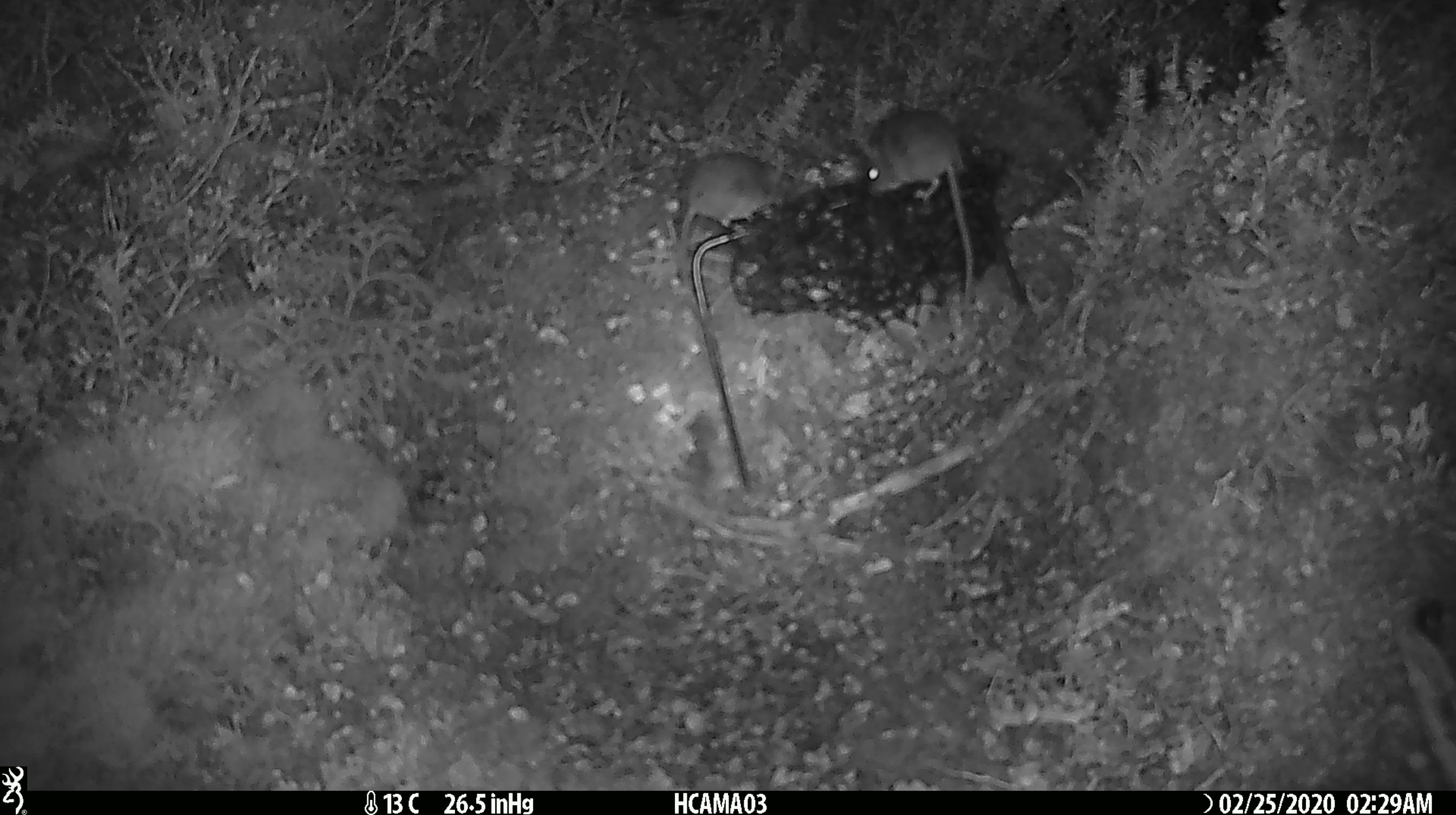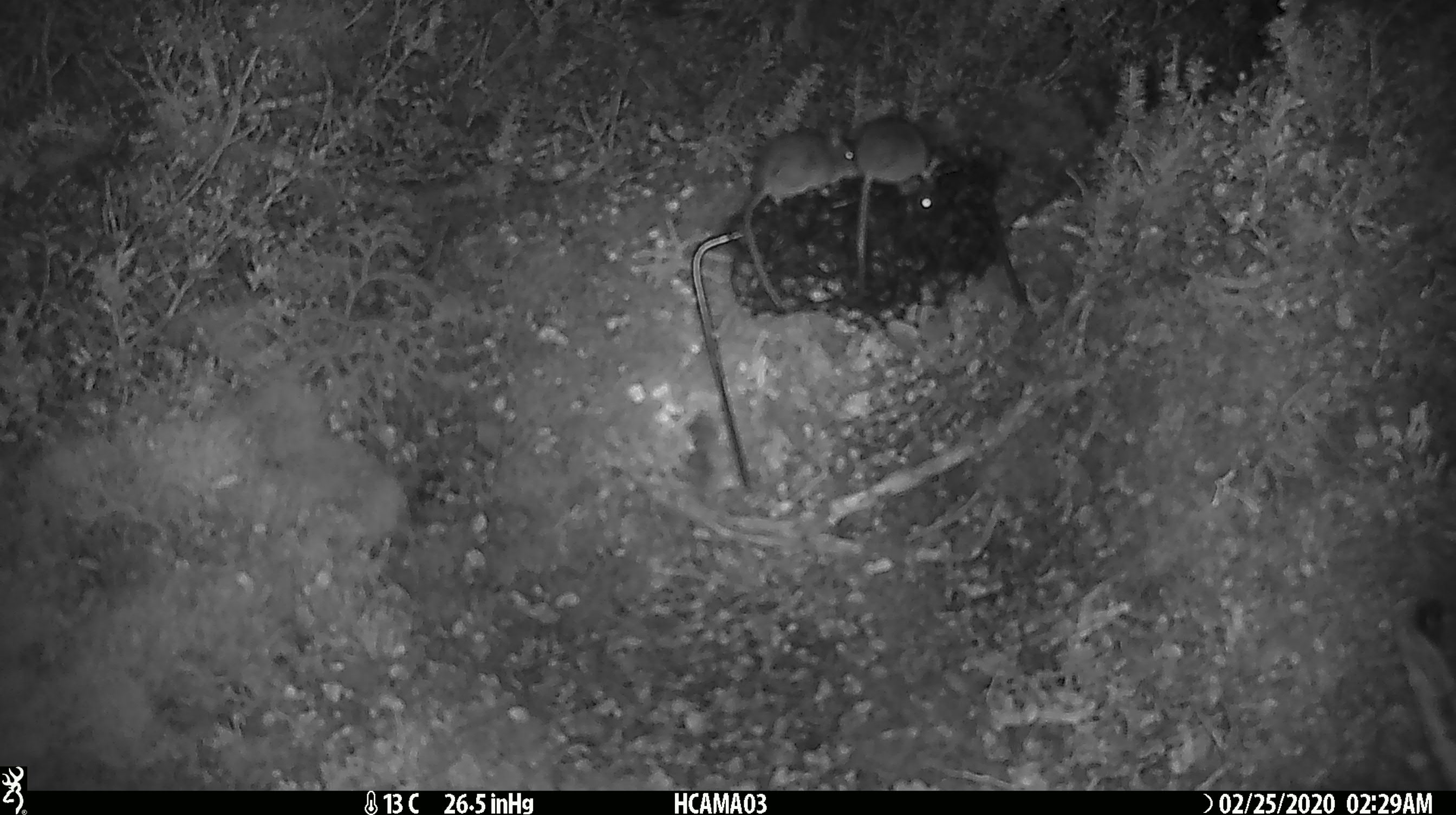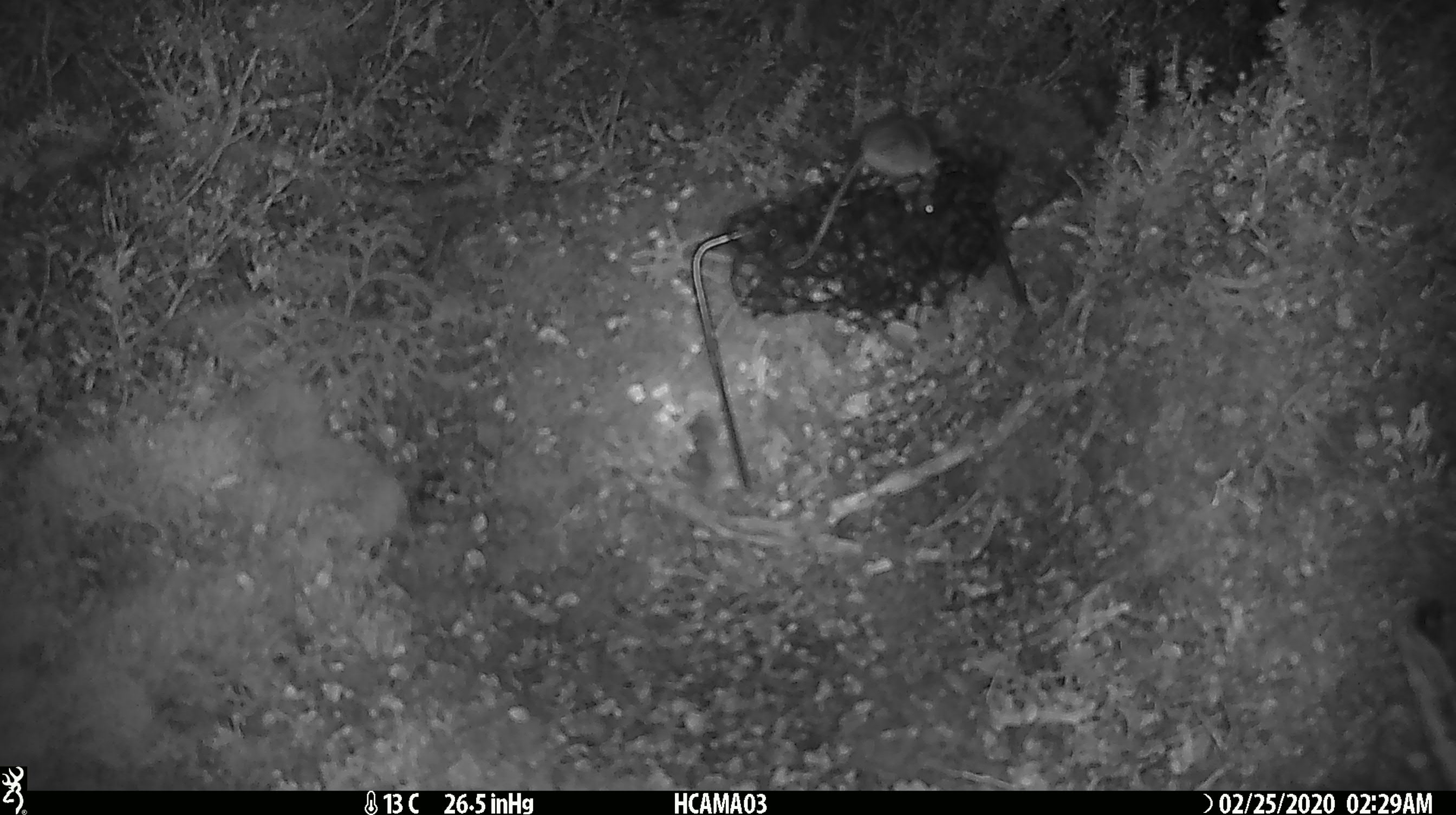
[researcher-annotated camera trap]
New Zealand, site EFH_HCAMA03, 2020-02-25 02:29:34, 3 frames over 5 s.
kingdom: Animalia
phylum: Chordata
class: Mammalia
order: Rodentia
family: Muridae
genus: Mus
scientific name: Mus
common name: mouse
Mouse (Mus).